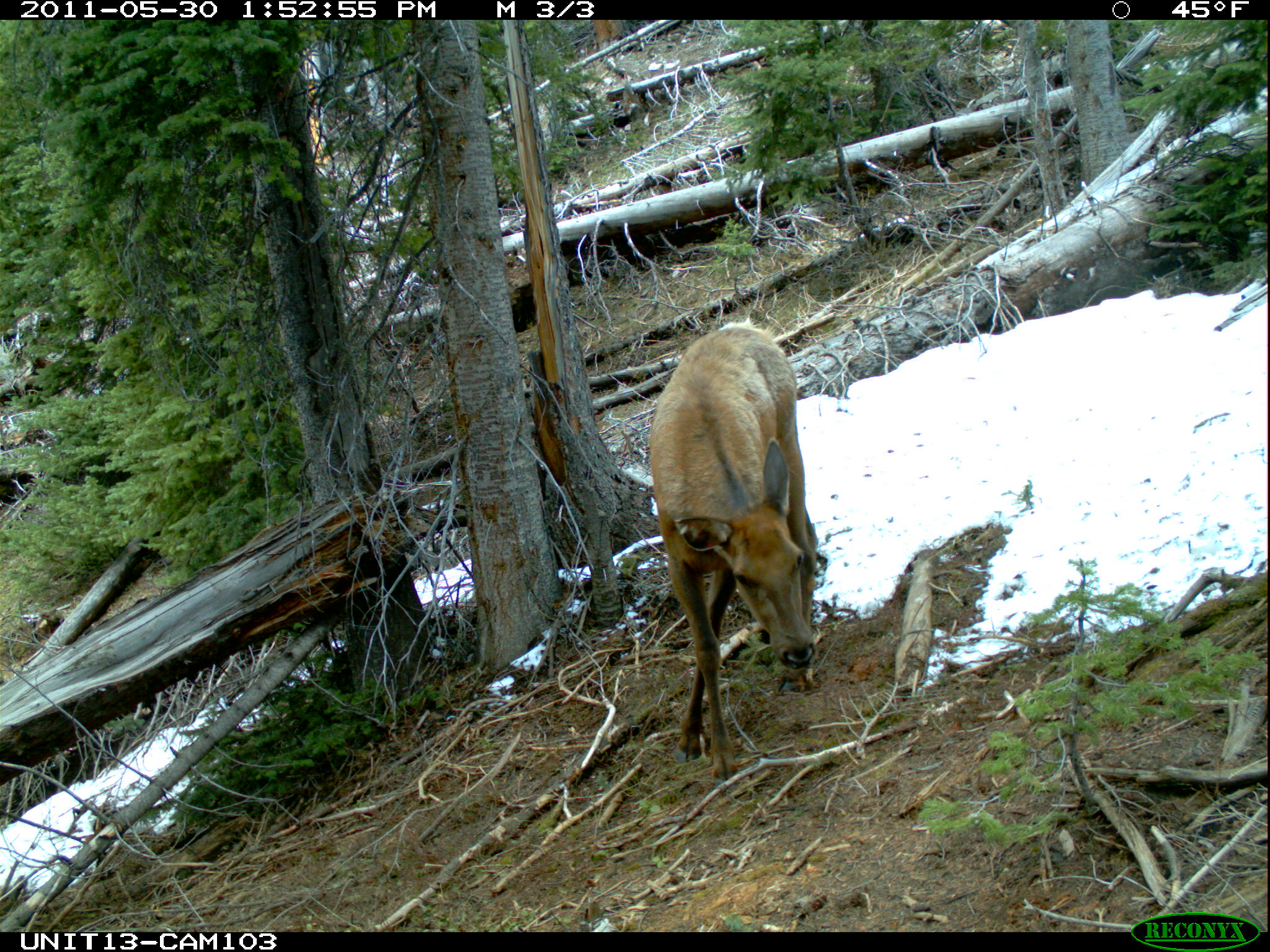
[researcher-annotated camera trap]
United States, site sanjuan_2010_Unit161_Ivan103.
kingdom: Animalia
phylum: Chordata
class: Mammalia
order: Artiodactyla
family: Cervidae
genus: Cervus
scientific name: Cervus elaphus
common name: red deer